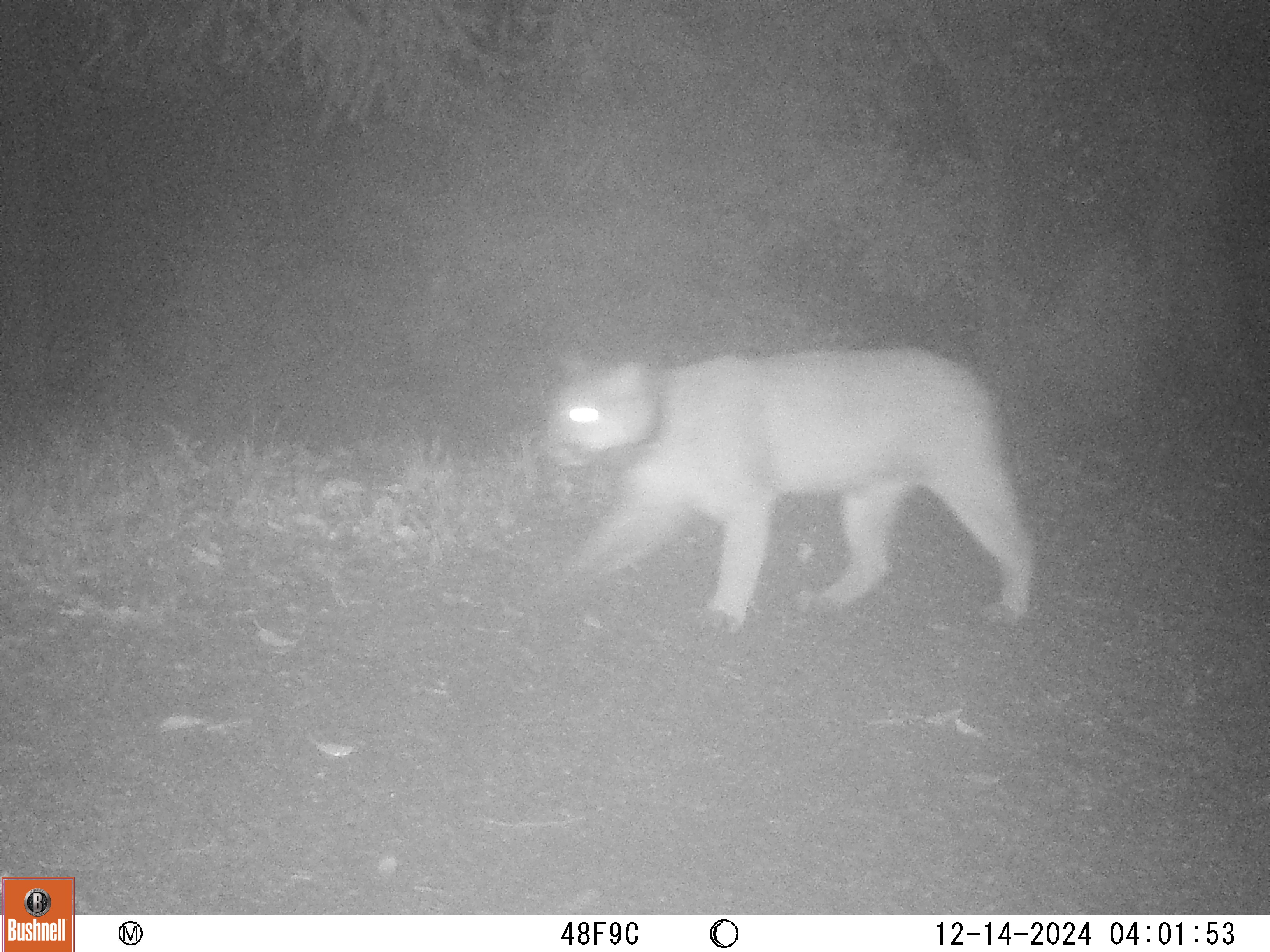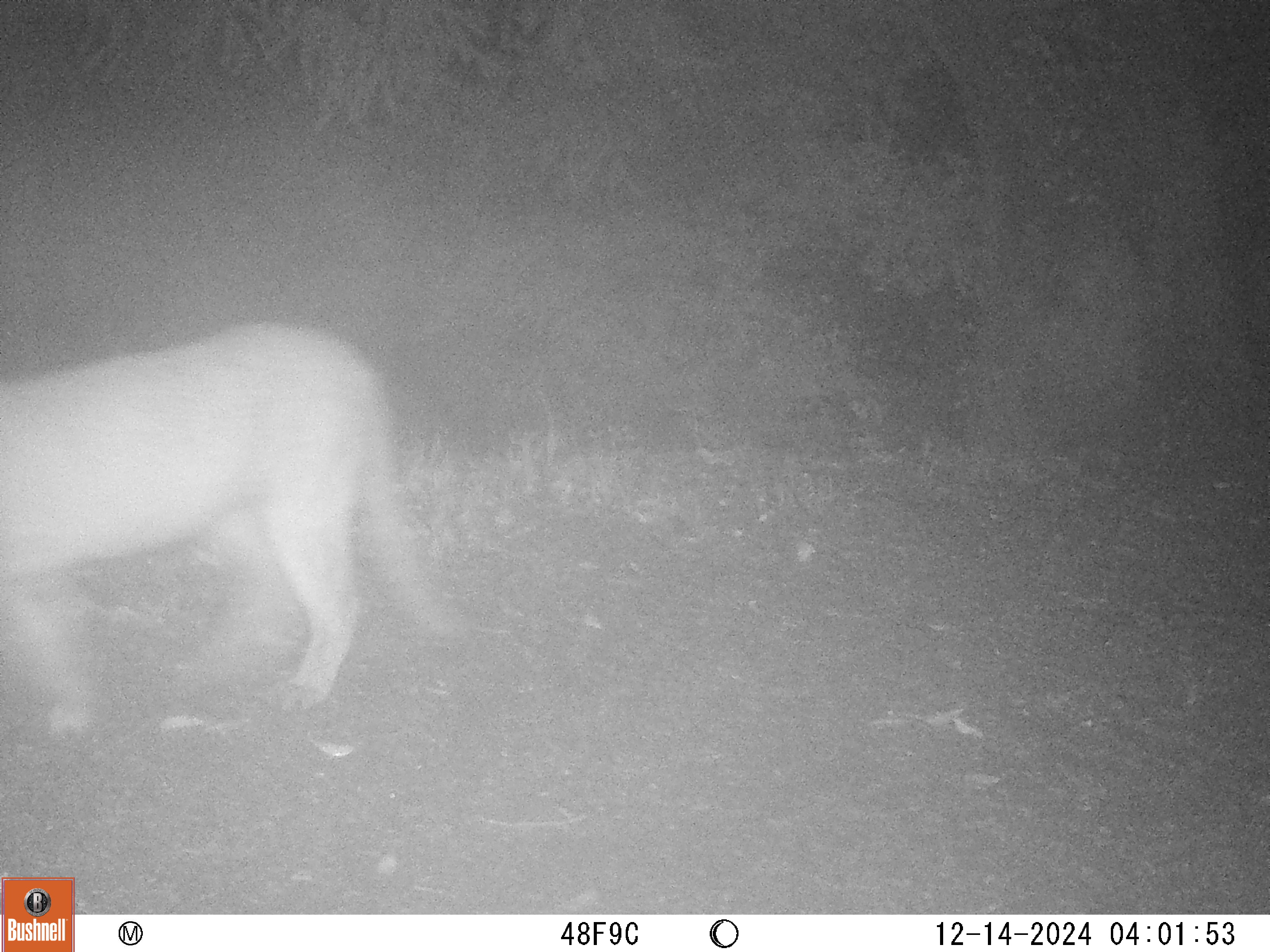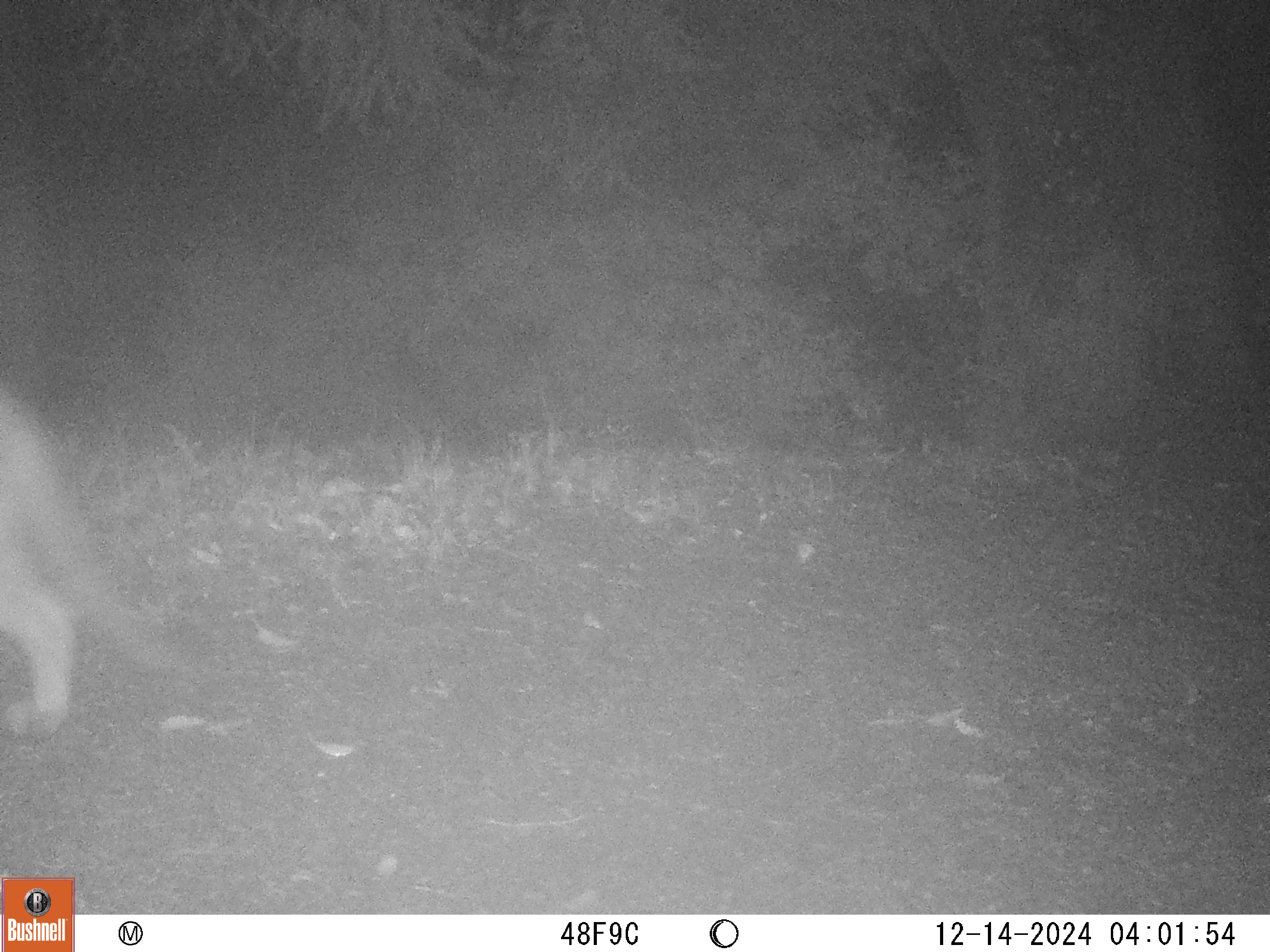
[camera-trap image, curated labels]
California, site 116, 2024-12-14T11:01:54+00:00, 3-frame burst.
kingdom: Animalia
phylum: Chordata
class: Mammalia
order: Carnivora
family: Felidae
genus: Puma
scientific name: Puma concolor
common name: puma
Puma (Puma concolor).